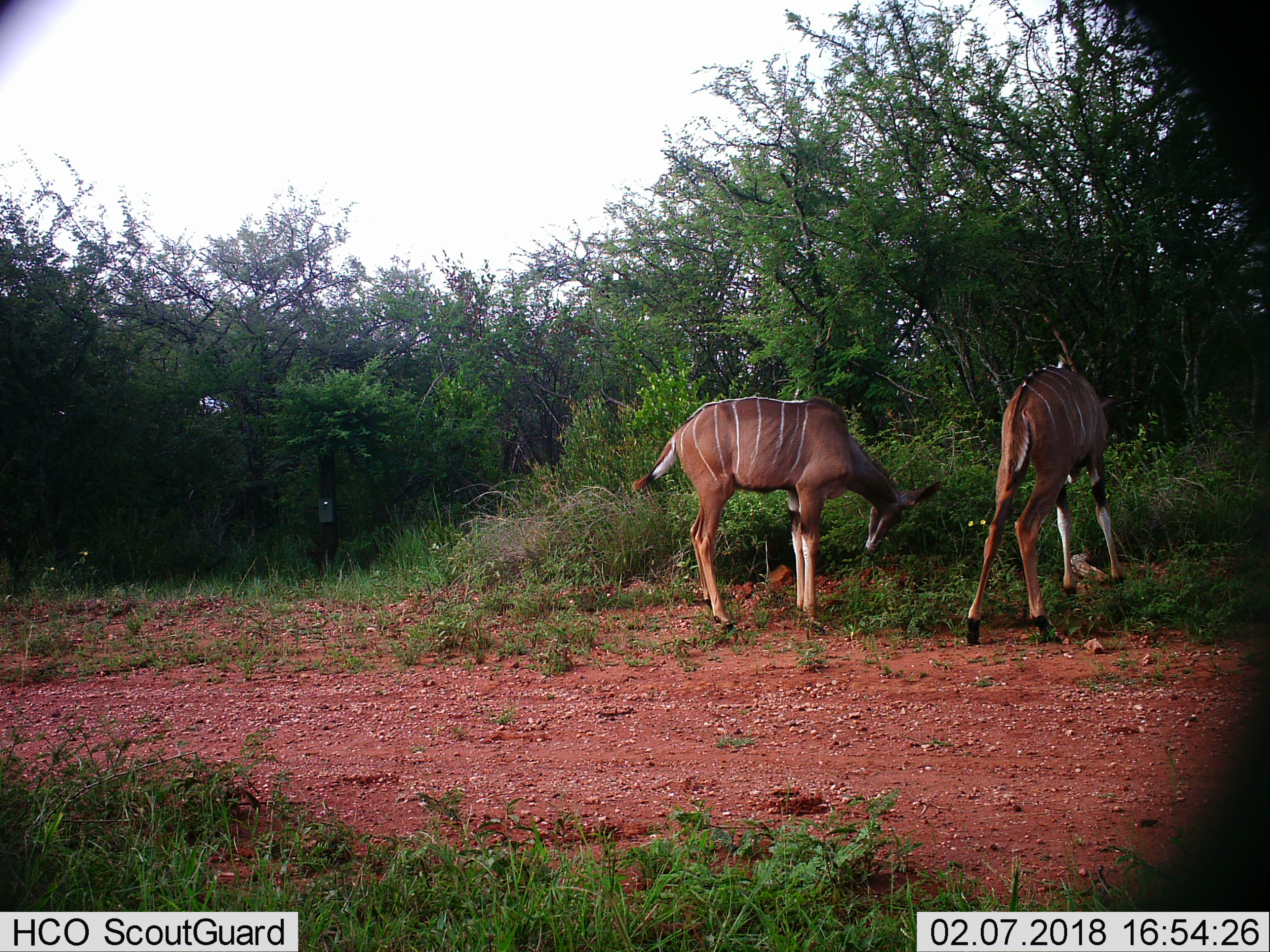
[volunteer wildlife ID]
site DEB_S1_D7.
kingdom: Animalia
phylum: Chordata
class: Mammalia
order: Artiodactyla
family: Bovidae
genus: Tragelaphus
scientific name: Tragelaphus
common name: kudu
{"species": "kudu (Tragelaphus)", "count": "2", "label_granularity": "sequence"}